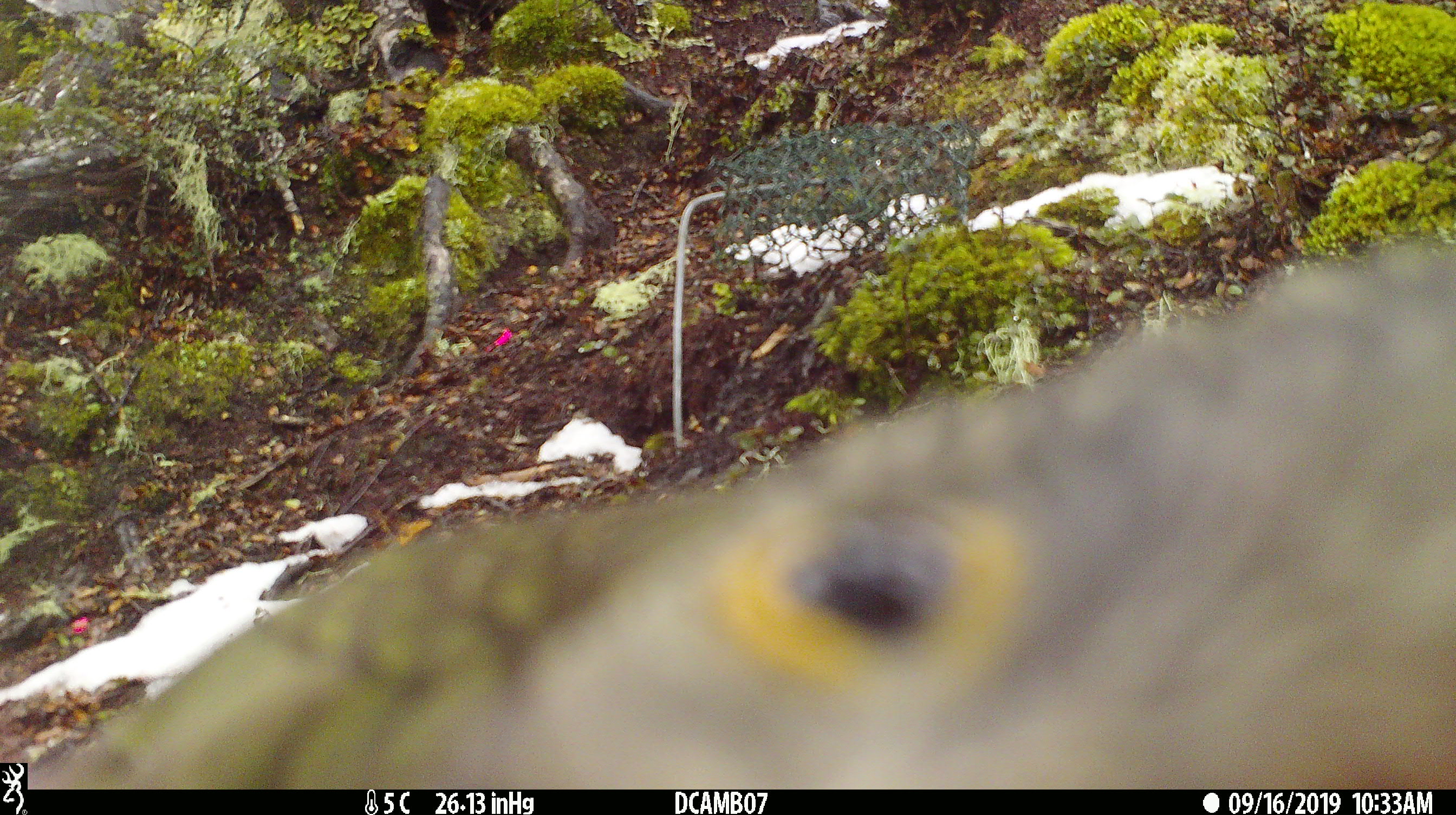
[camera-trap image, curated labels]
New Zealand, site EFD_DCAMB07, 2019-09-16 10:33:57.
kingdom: Animalia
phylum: Chordata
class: Aves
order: Psittaciformes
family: Strigopidae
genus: Nestor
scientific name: Nestor notabilis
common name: kea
Kea (Nestor notabilis).